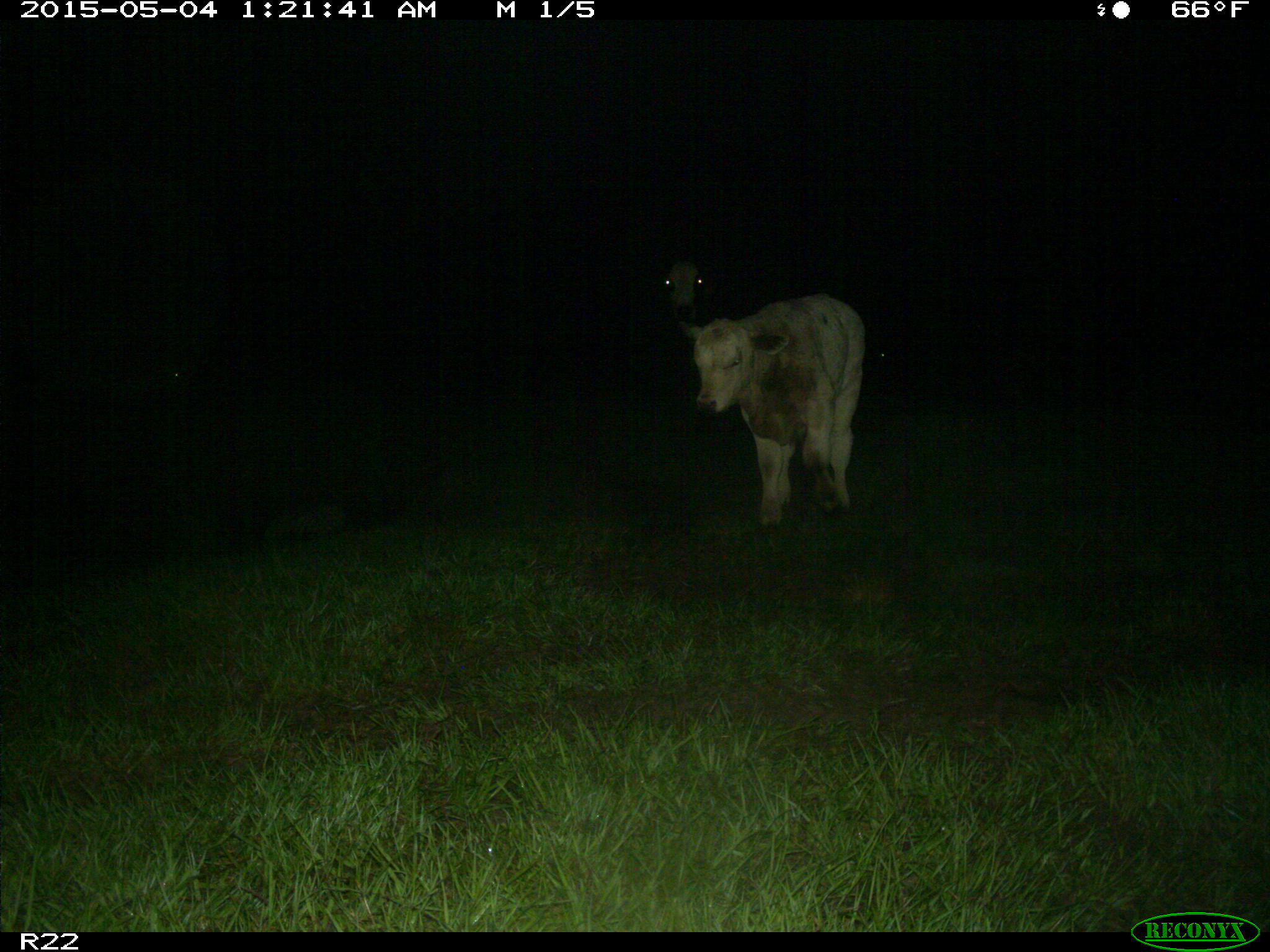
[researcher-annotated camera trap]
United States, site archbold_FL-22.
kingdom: Animalia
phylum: Chordata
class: Mammalia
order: Artiodactyla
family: Bovidae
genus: Bos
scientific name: Bos taurus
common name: domestic cow